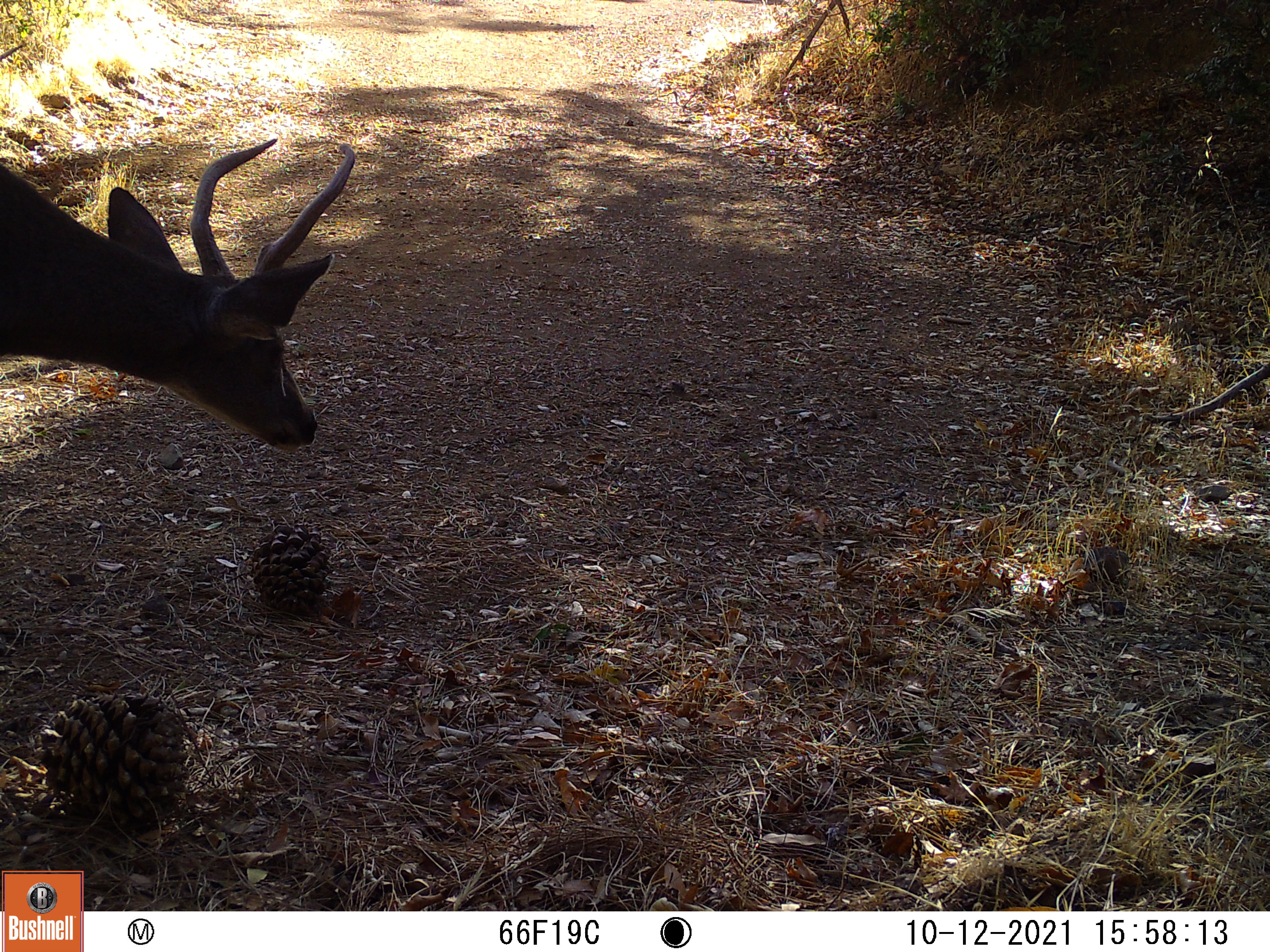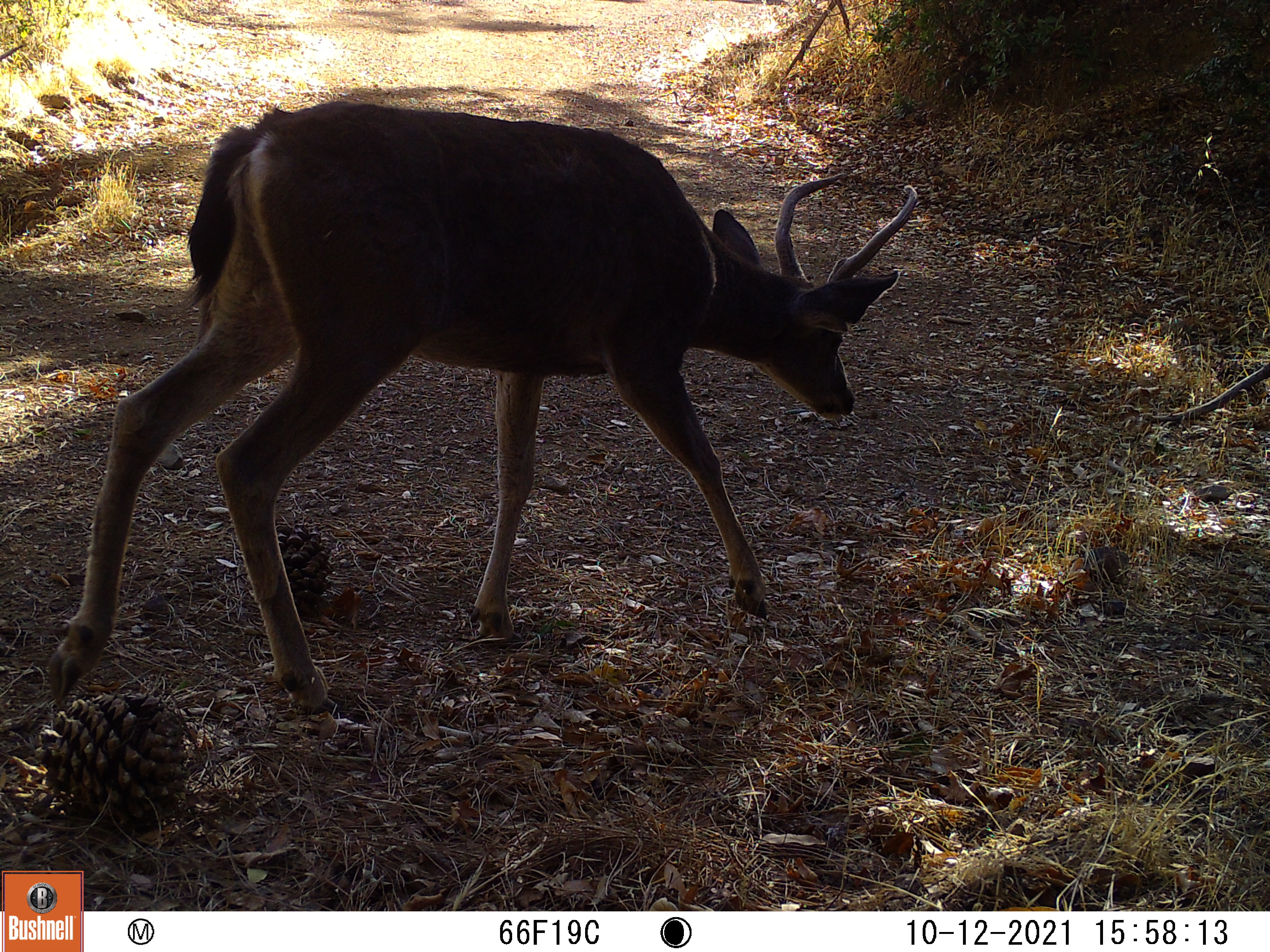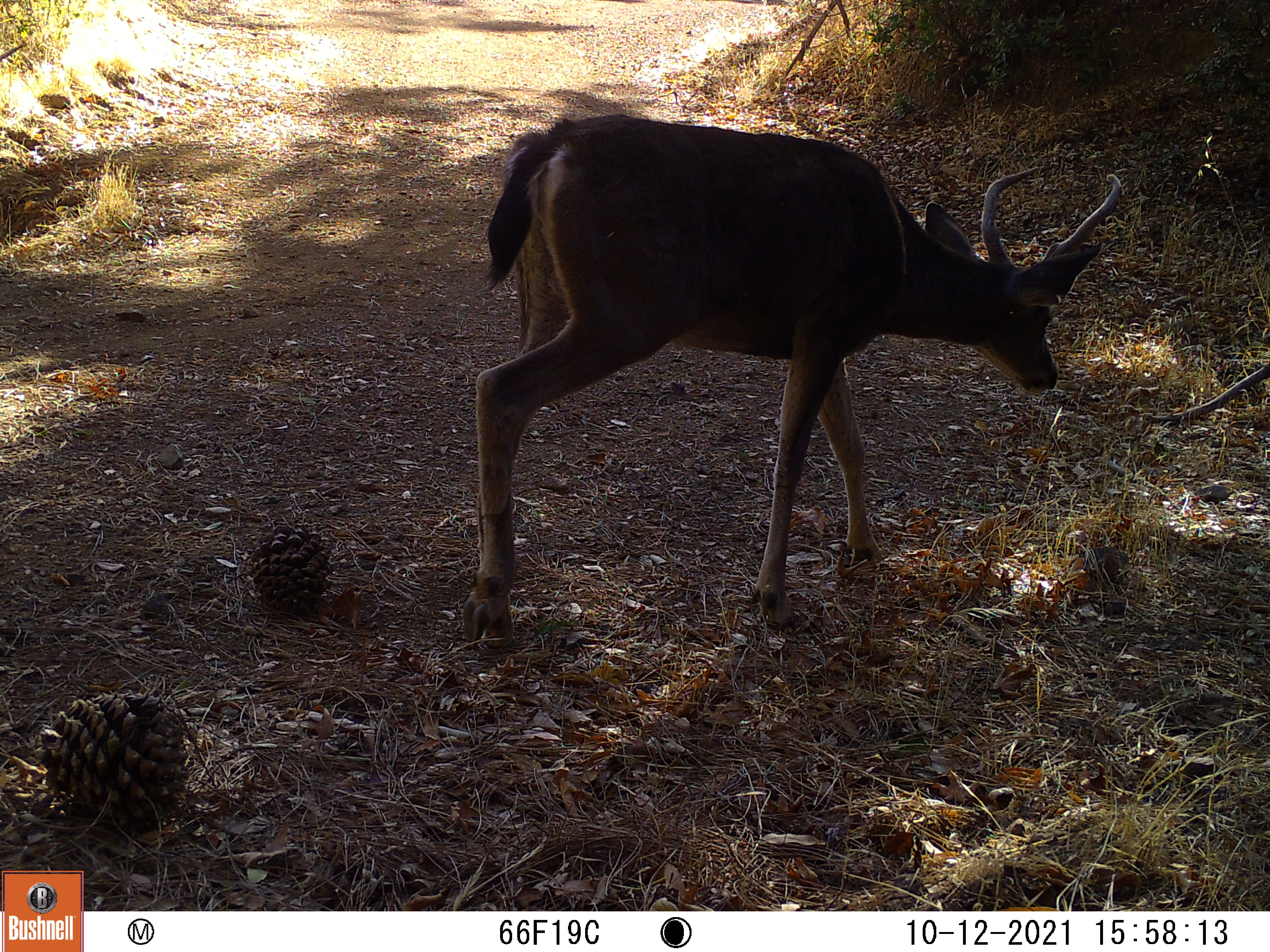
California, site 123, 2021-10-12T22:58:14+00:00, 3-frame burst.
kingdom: Animalia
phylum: Chordata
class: Mammalia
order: Artiodactyla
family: Cervidae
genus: Odocoileus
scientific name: Odocoileus hemionus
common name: mule deer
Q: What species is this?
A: Mule deer (Odocoileus hemionus).